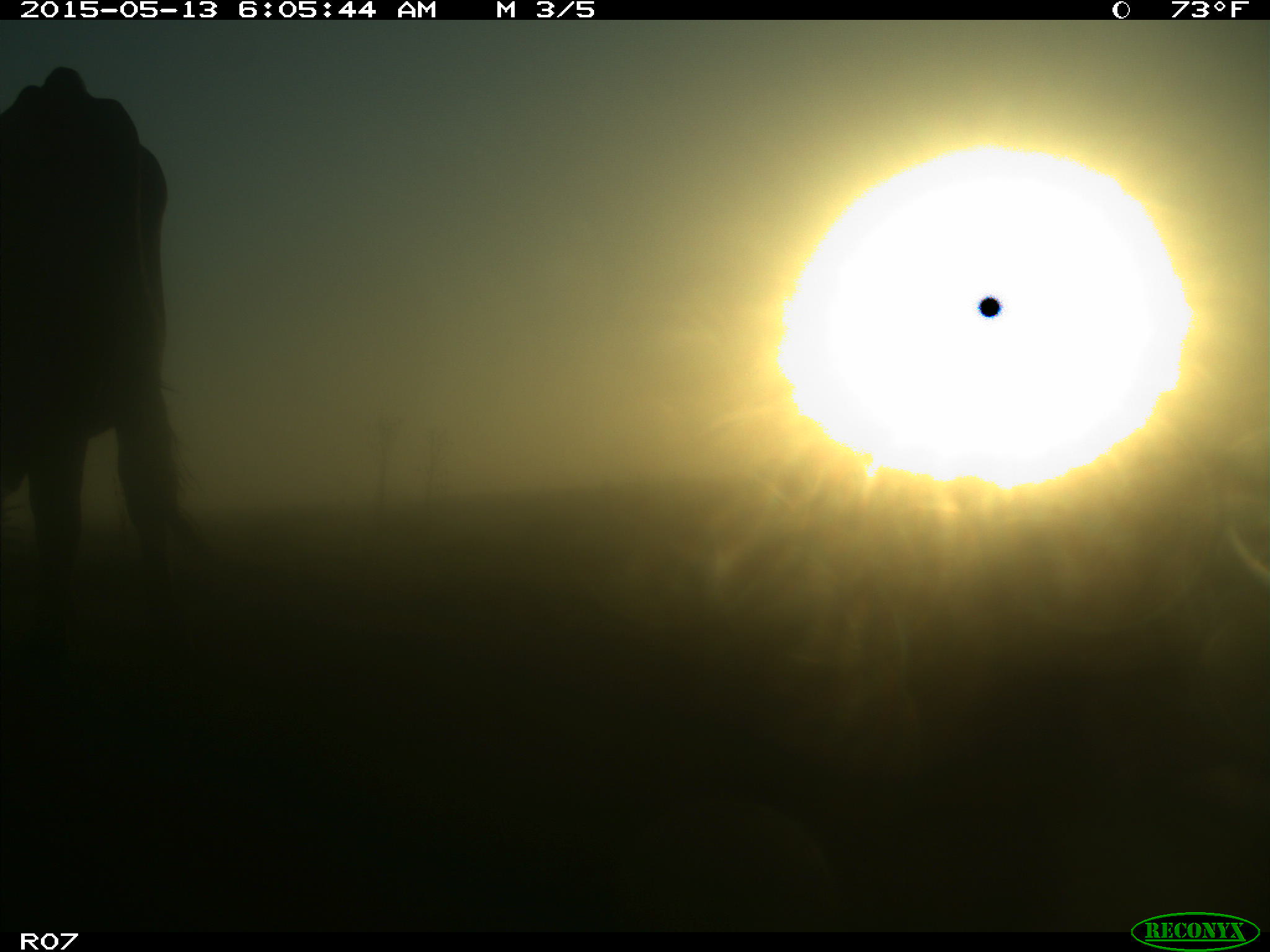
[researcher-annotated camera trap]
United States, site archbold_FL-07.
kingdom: Animalia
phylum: Chordata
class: Mammalia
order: Artiodactyla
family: Bovidae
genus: Bos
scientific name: Bos taurus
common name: domestic cow